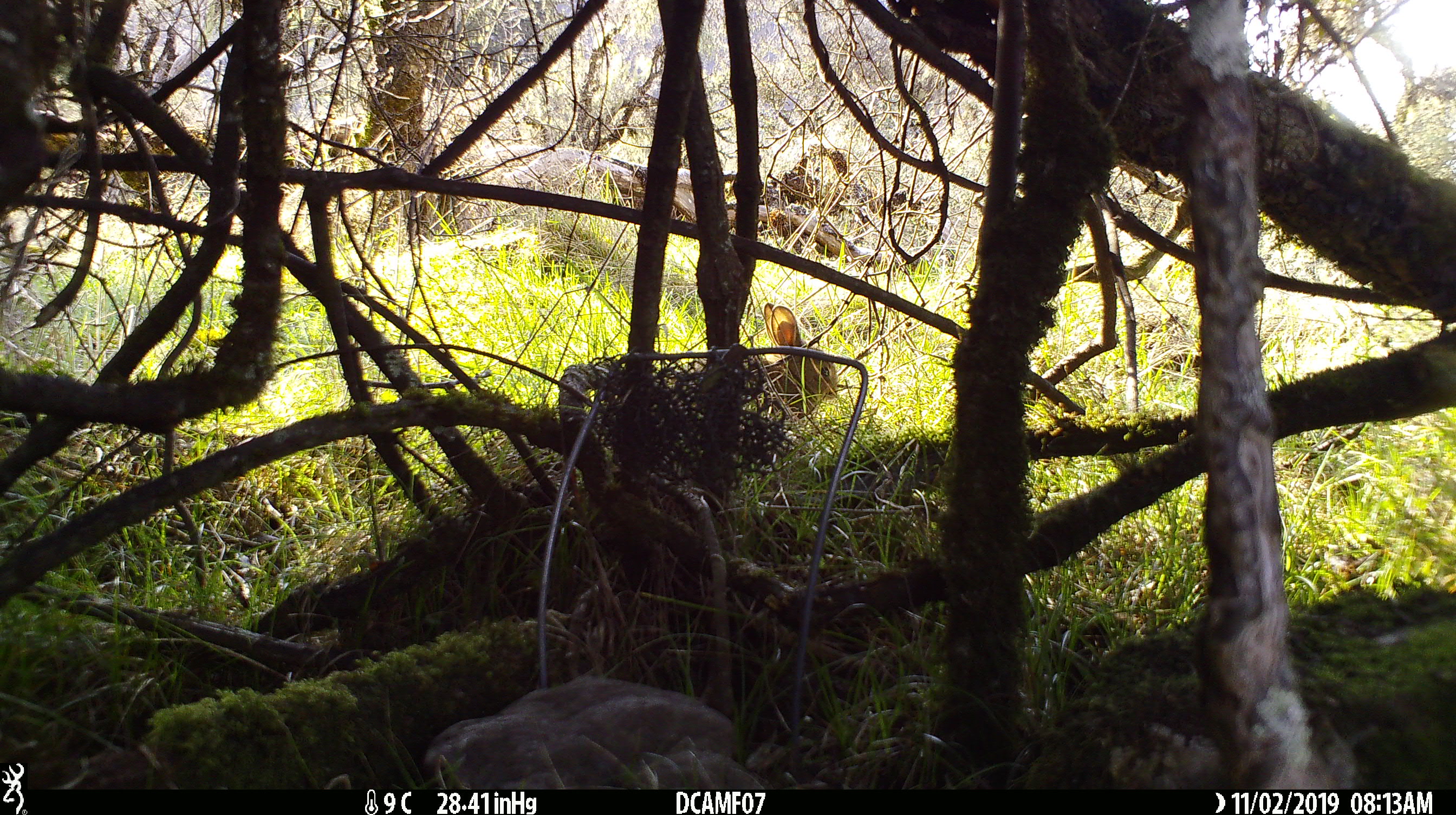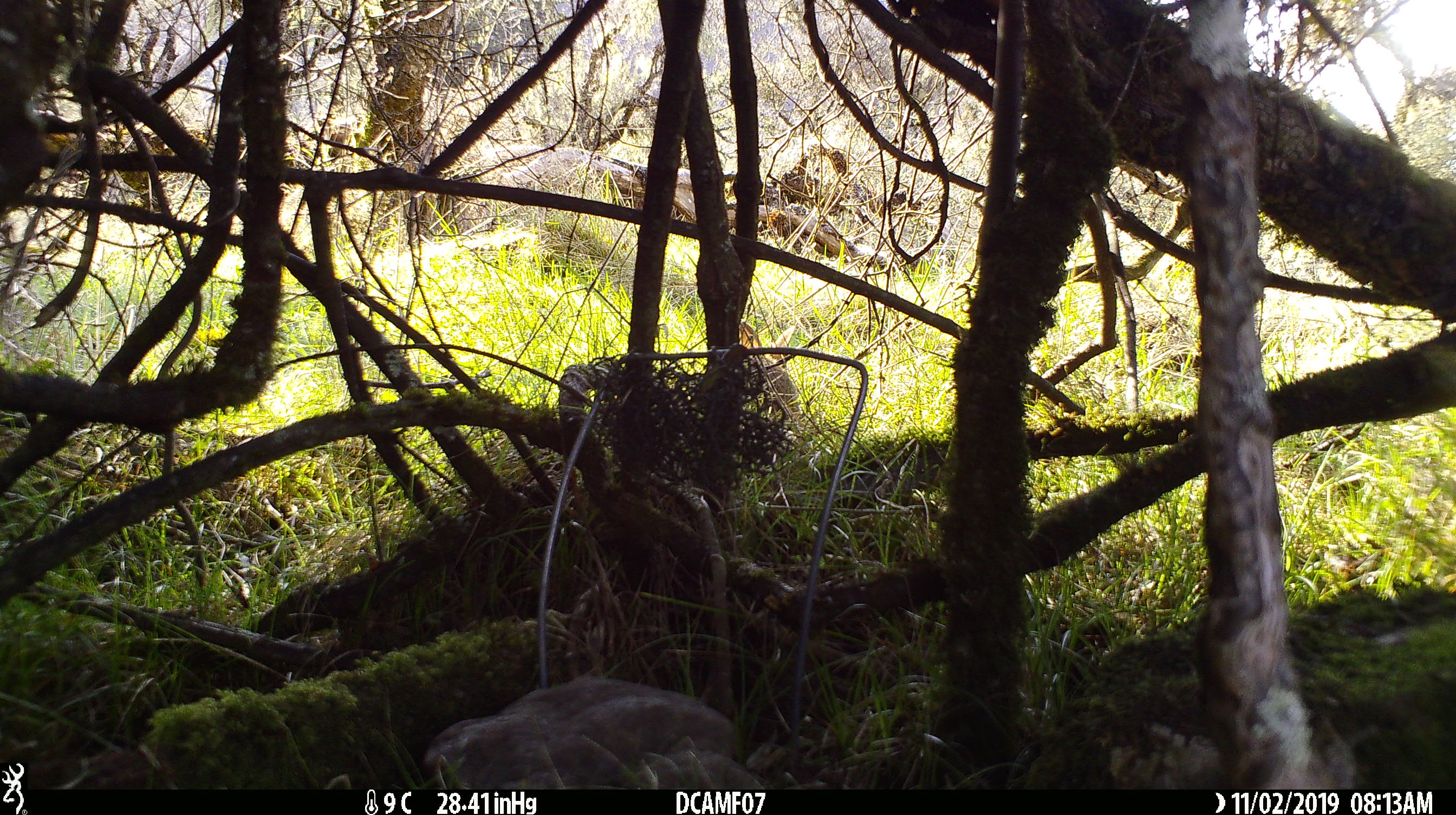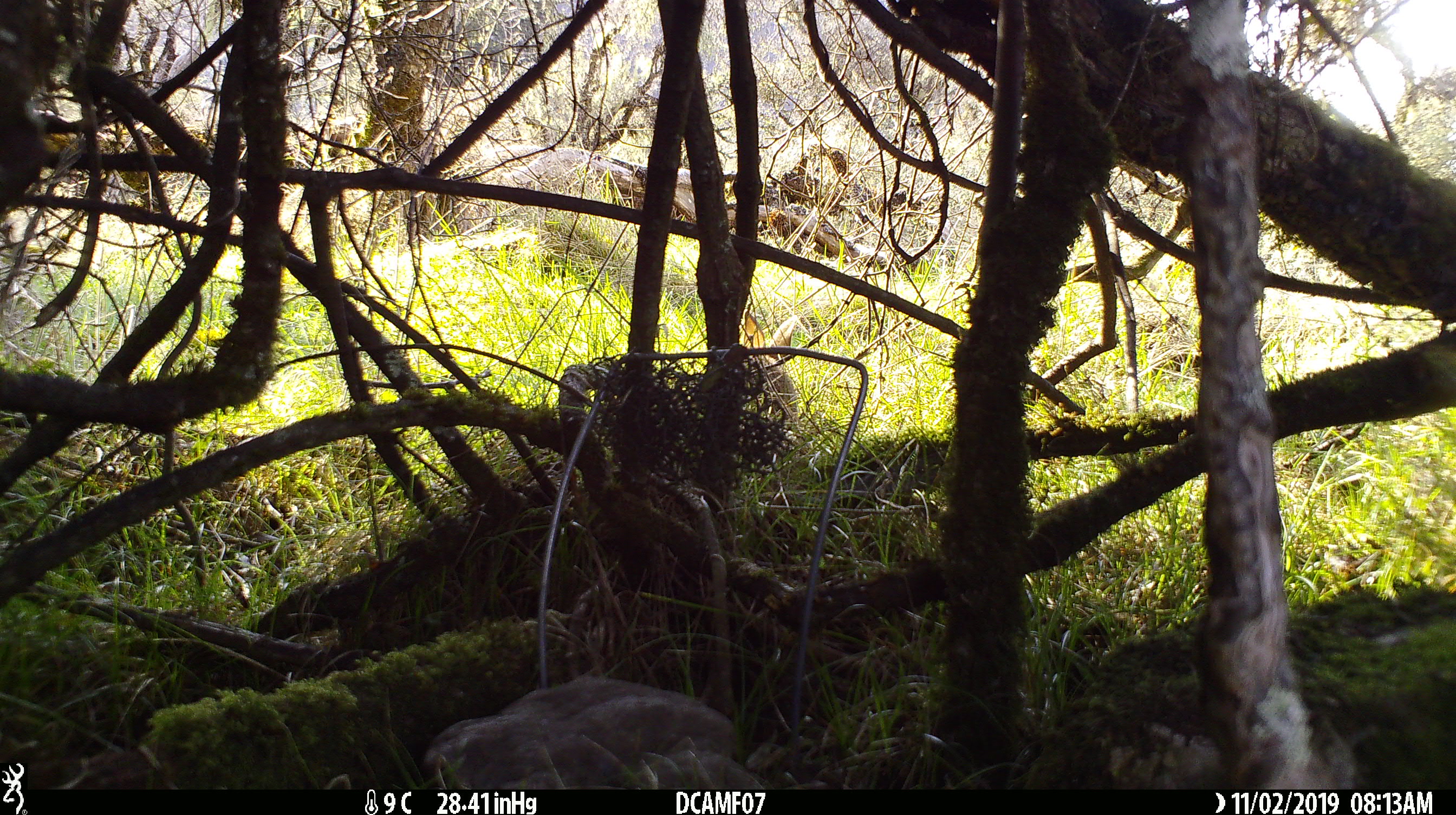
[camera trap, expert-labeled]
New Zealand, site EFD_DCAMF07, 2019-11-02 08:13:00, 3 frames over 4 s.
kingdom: Animalia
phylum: Chordata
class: Mammalia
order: Lagomorpha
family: Leporidae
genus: Oryctolagus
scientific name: Oryctolagus cuniculus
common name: european rabbit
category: rabbit